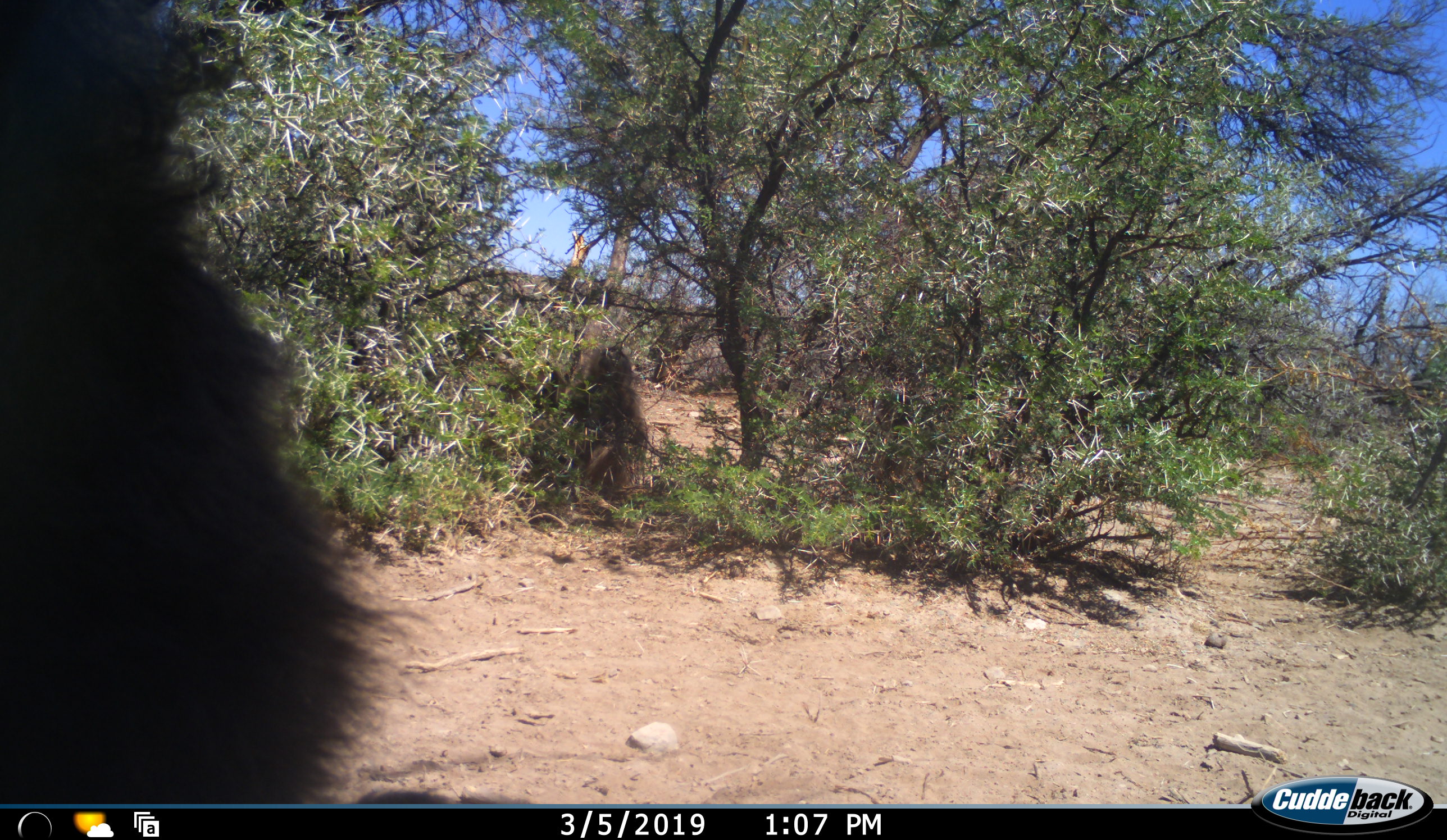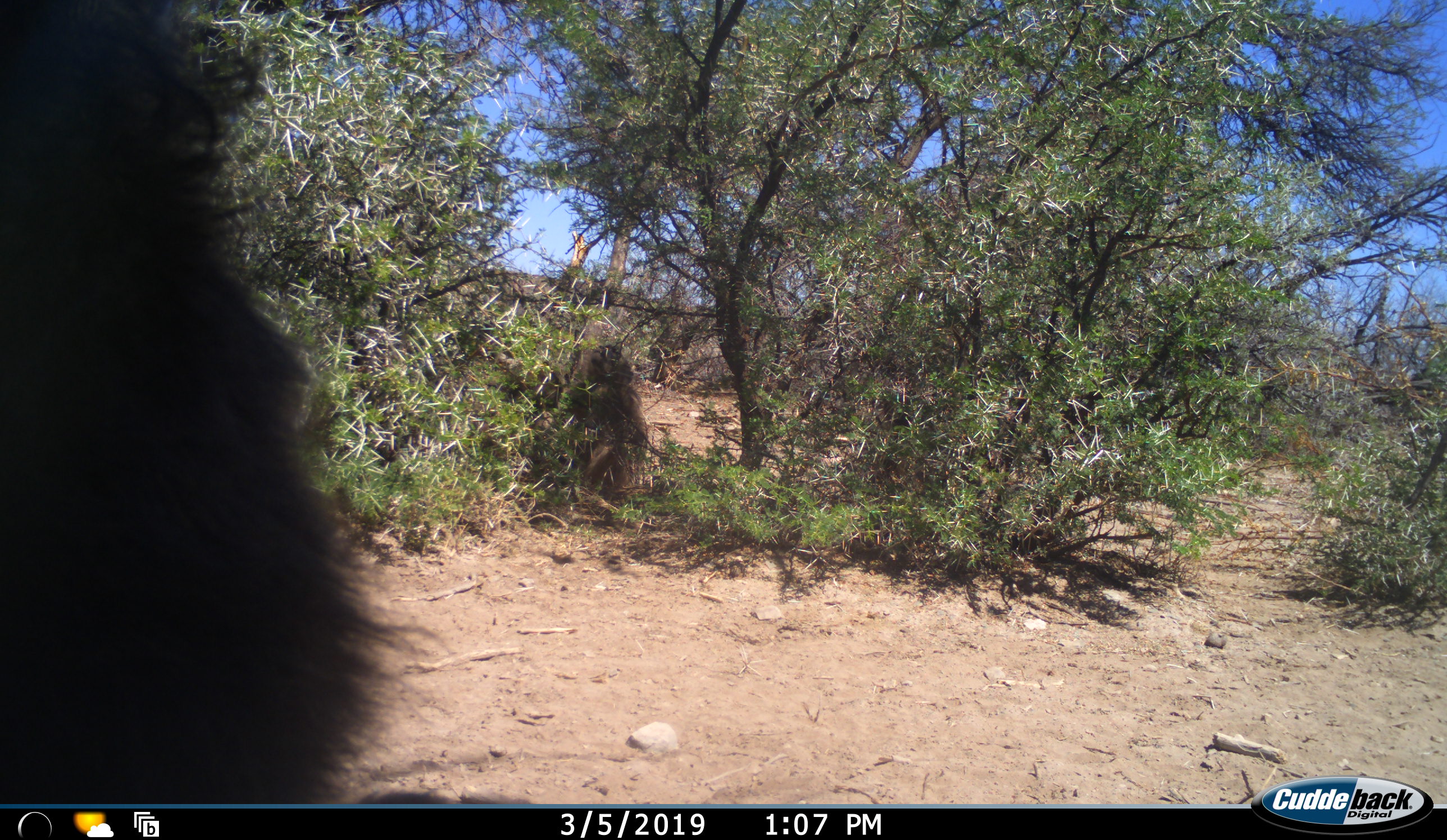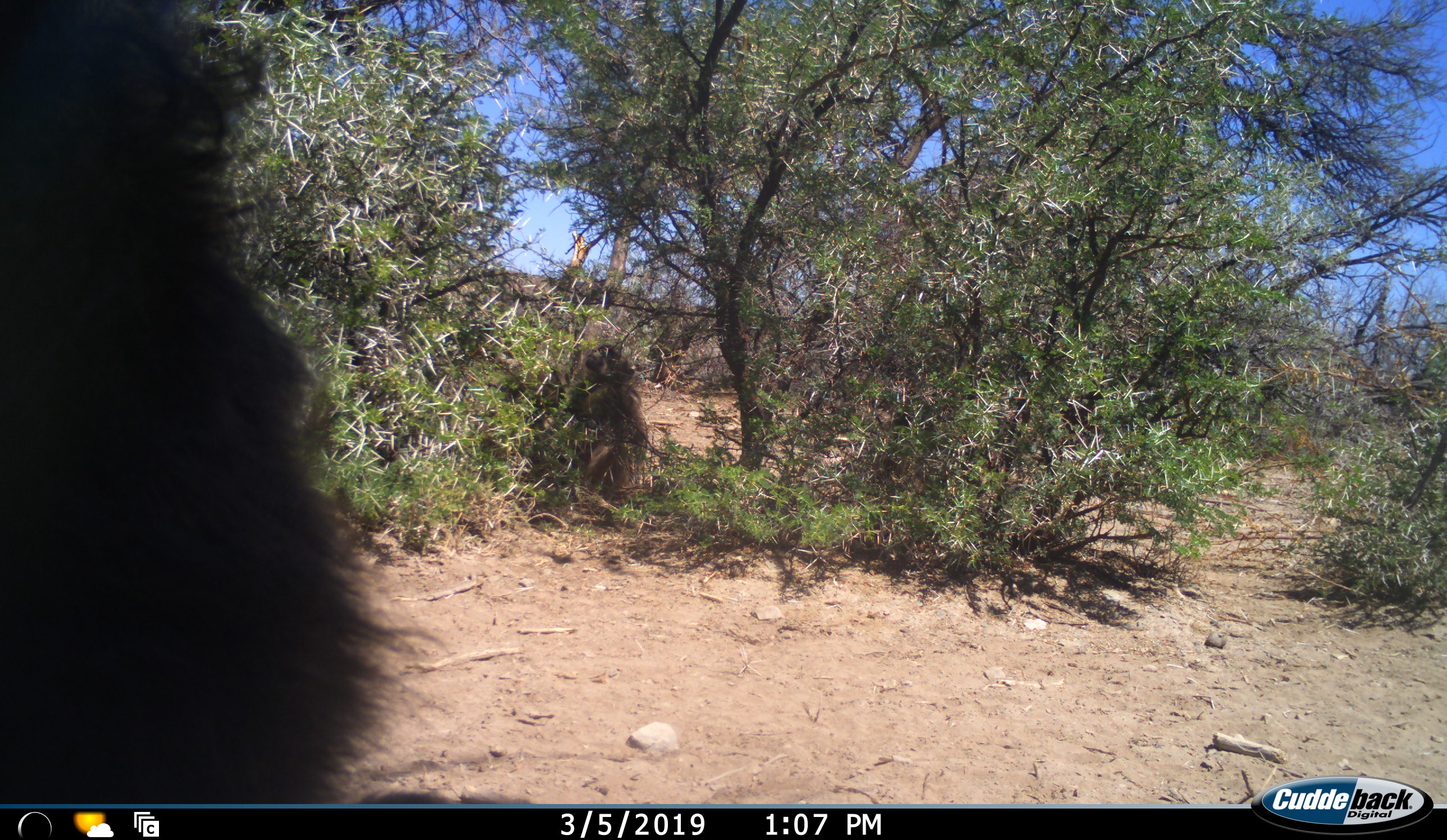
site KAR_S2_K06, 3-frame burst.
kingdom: Animalia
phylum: Chordata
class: Mammalia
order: Primates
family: Cercopithecidae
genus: Papio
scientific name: Papio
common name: baboon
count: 3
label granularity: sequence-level